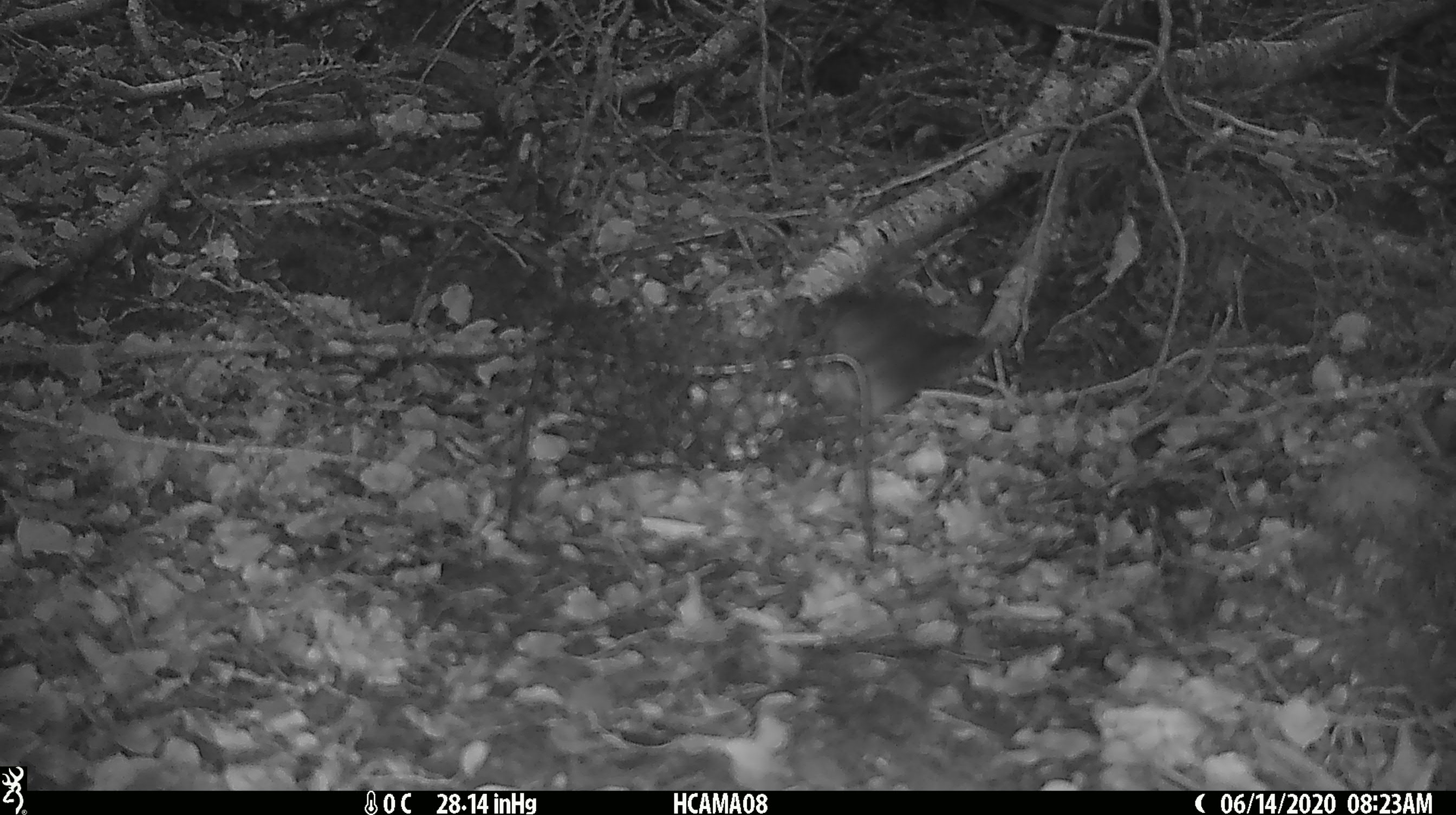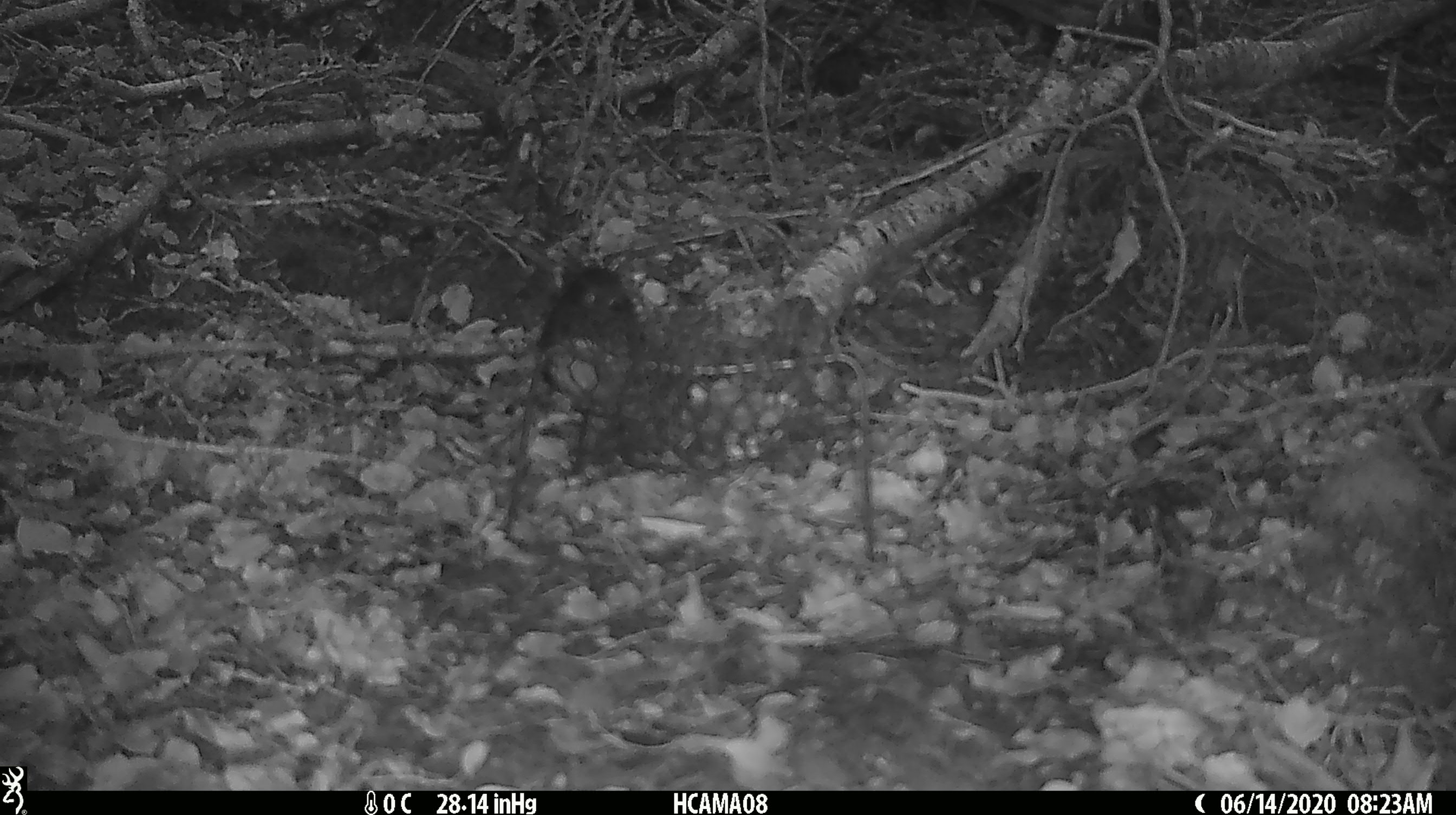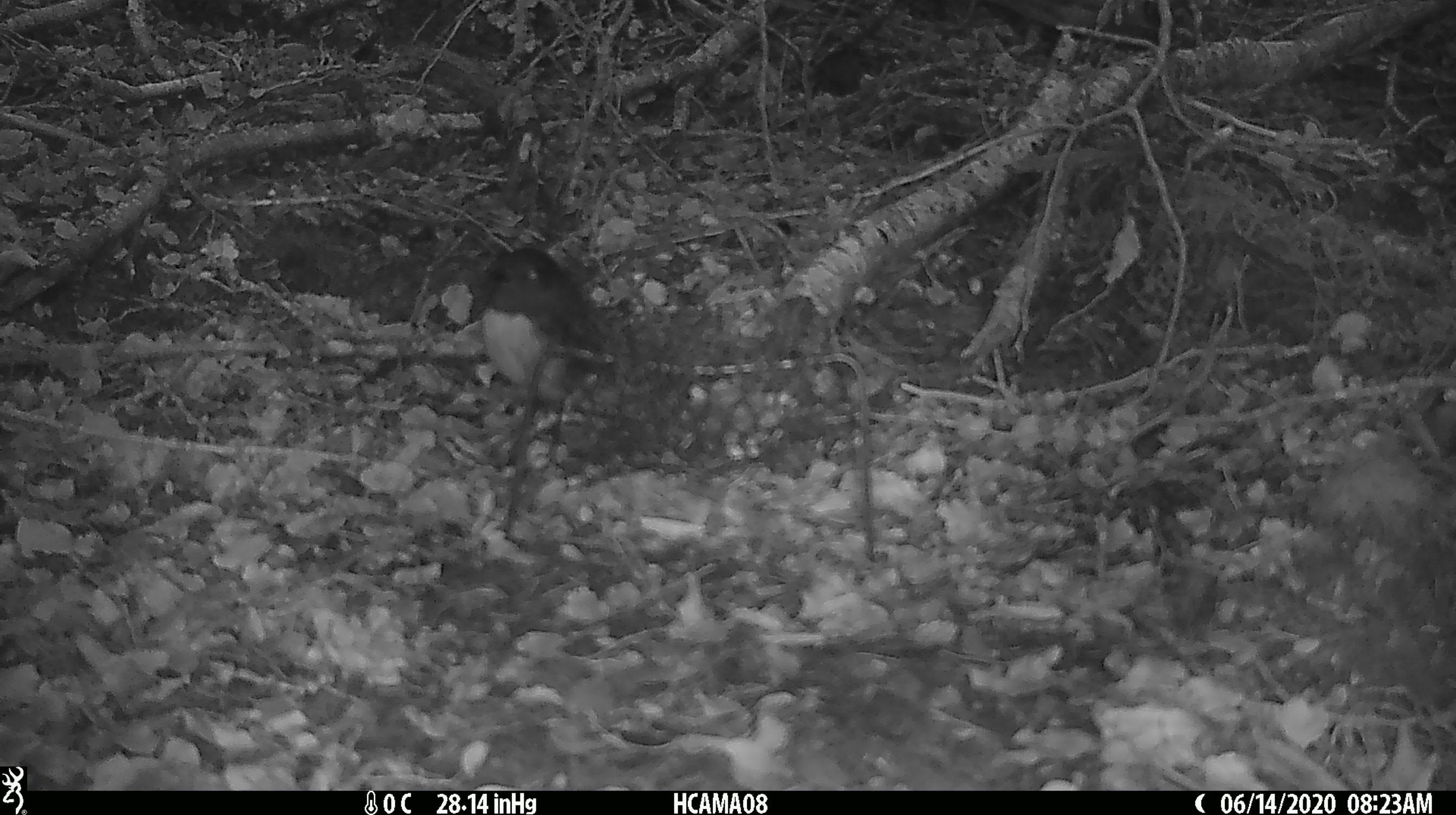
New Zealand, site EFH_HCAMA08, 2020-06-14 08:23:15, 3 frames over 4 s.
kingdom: Animalia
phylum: Chordata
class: Aves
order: Passeriformes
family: Petroicidae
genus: Petroica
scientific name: Petroica australis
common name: new zealand robin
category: robin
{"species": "robin (new zealand robin) (Petroica australis)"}